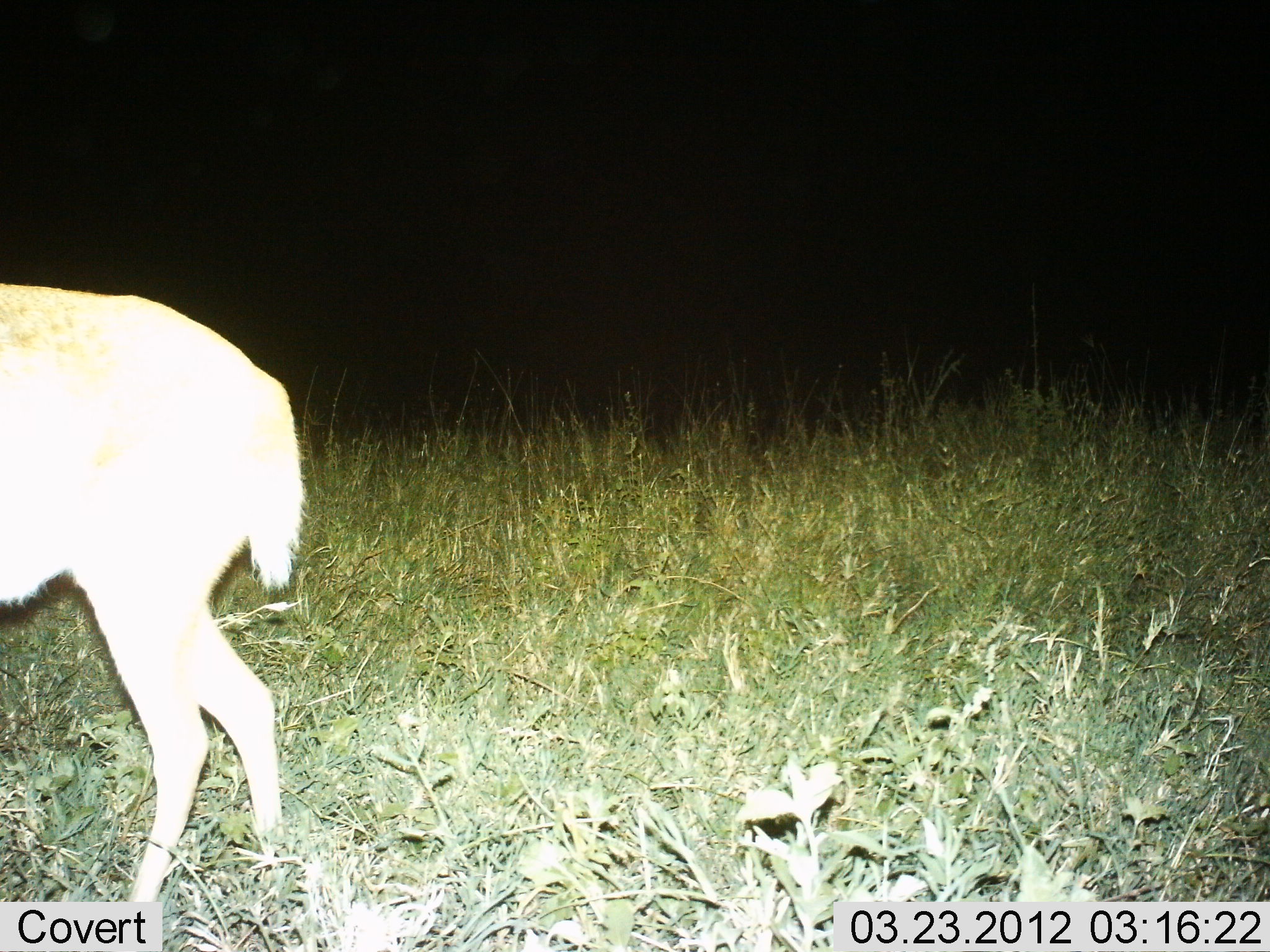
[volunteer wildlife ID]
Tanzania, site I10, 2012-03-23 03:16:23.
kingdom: Animalia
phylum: Chordata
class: Mammalia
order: Artiodactyla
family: Bovidae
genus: Redunca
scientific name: Redunca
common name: reedbuck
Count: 1.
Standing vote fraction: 93%.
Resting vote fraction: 0%.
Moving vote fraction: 7%.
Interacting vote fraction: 0%.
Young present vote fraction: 0%.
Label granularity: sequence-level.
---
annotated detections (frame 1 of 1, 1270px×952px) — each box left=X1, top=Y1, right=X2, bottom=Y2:
animal: left=0, top=283, right=303, bottom=914